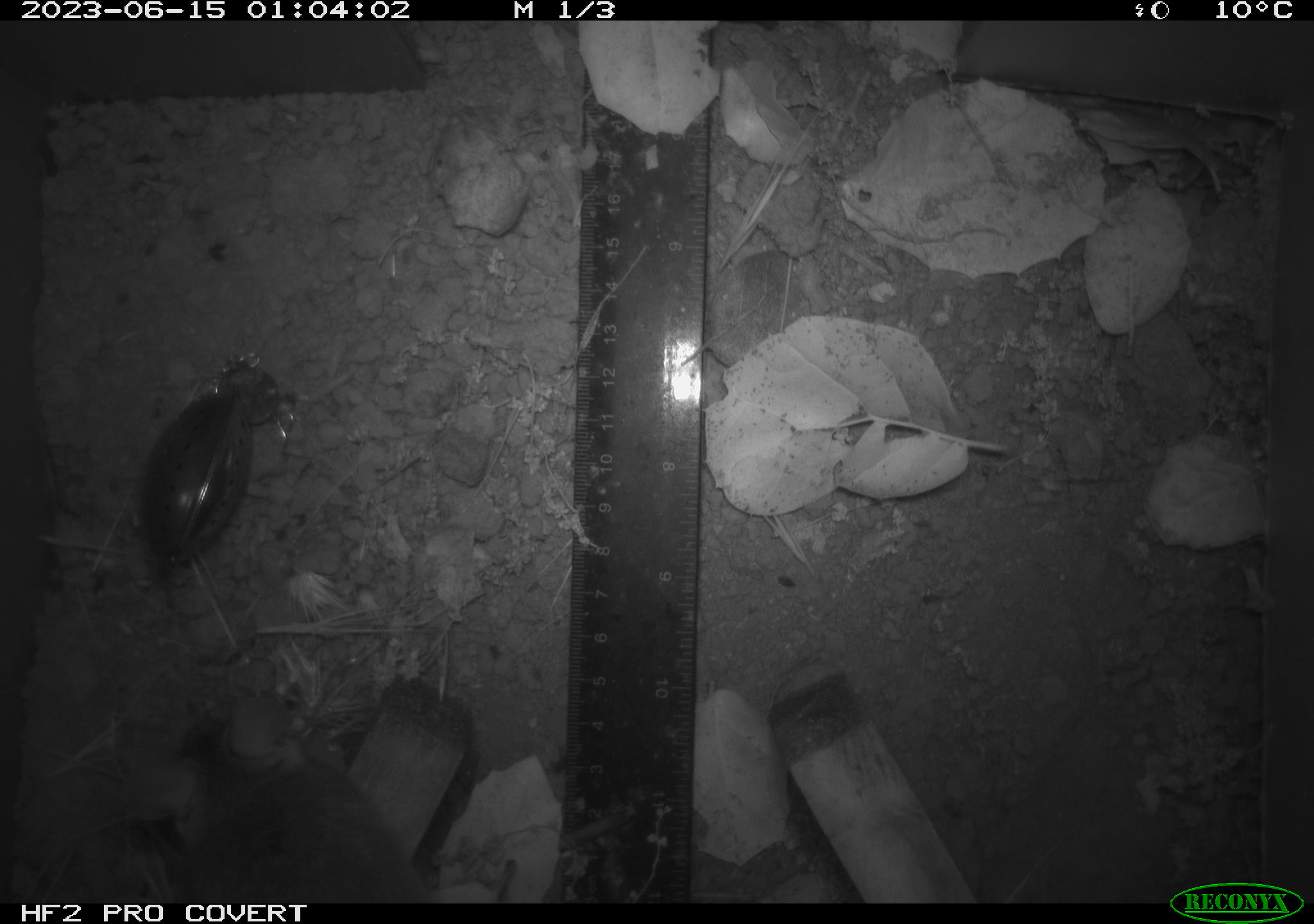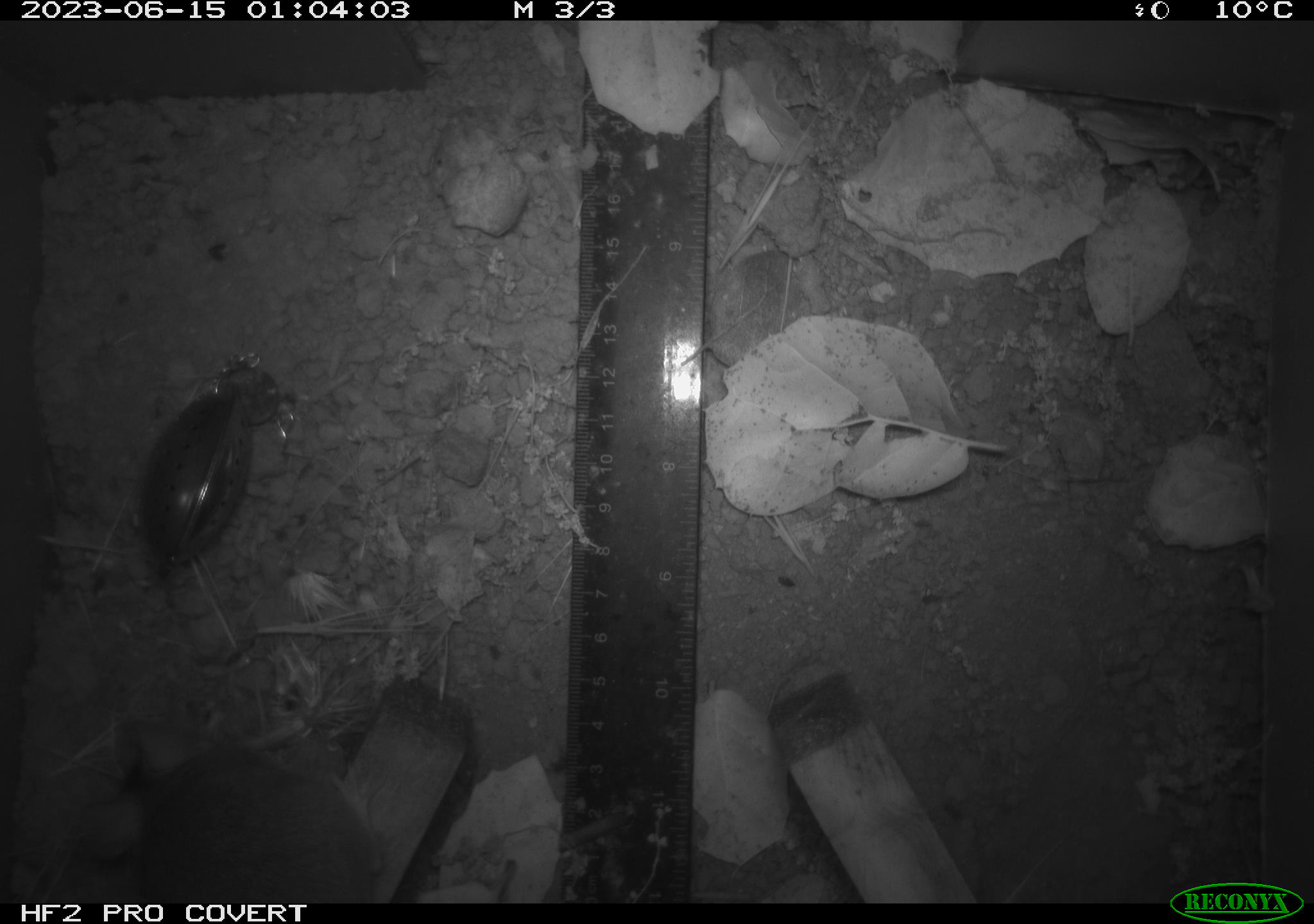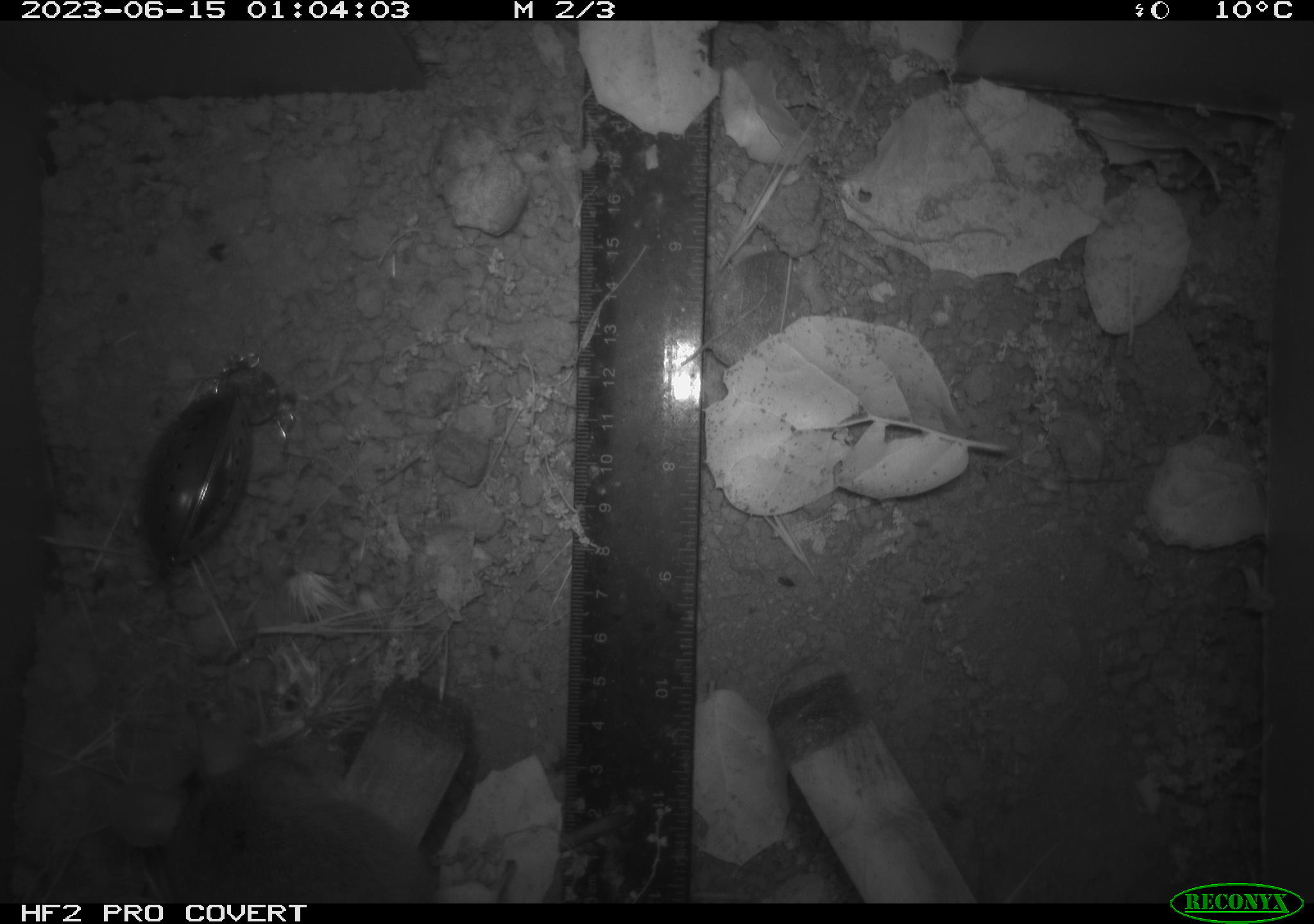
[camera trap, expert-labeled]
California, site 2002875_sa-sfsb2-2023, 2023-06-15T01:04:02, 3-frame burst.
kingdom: Animalia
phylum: Chordata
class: Mammalia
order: Rodentia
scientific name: Rodentia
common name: mouse species